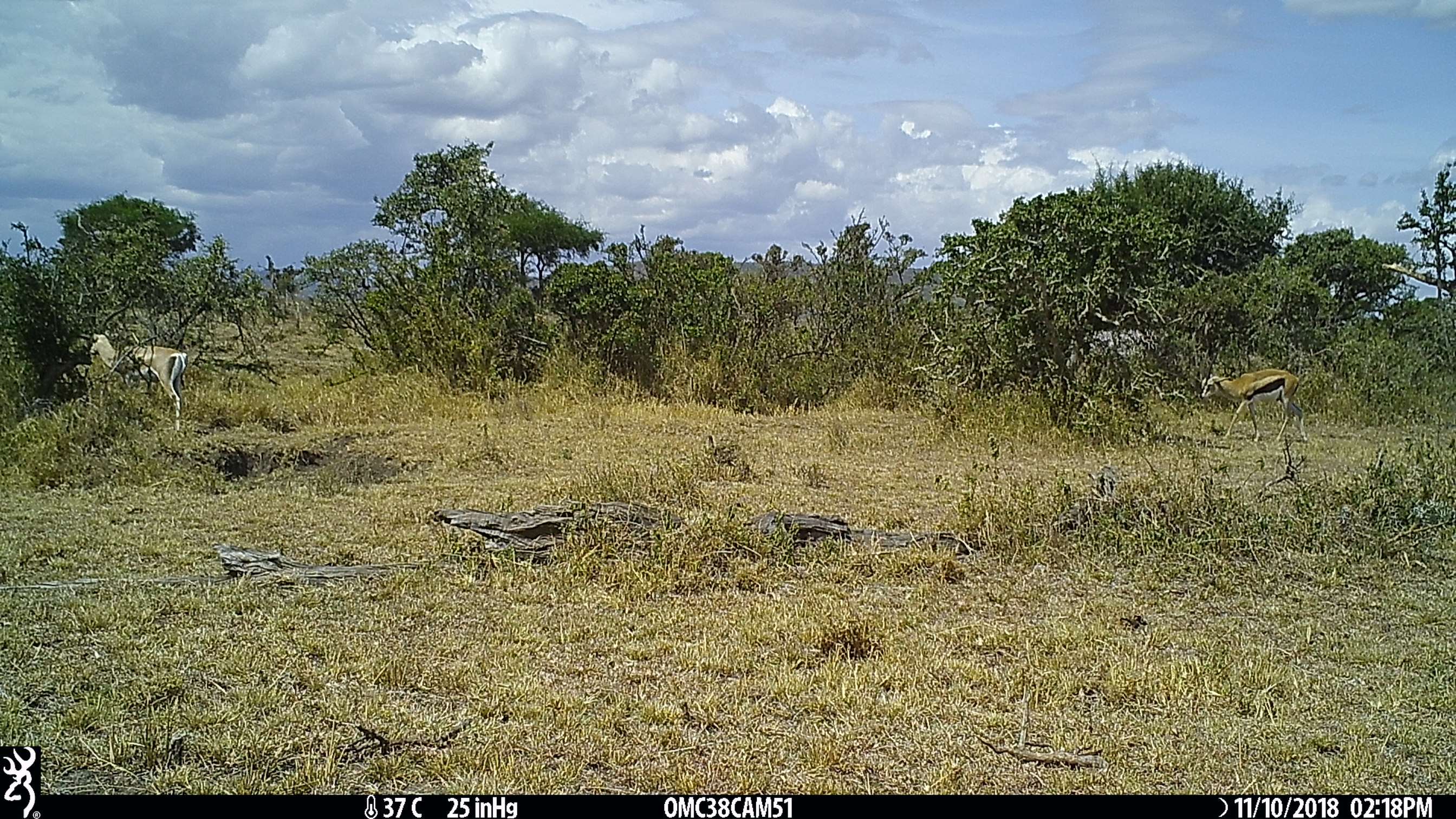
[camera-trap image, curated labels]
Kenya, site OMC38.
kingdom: Animalia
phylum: Chordata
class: Mammalia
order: Artiodactyla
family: Bovidae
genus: Nanger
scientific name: Nanger granti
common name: grant's gazelle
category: gazelle grants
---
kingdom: Animalia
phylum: Chordata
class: Mammalia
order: Artiodactyla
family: Bovidae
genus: Eudorcas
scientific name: Eudorcas thomsonii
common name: thomon's gazelle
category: gazelle thomsons